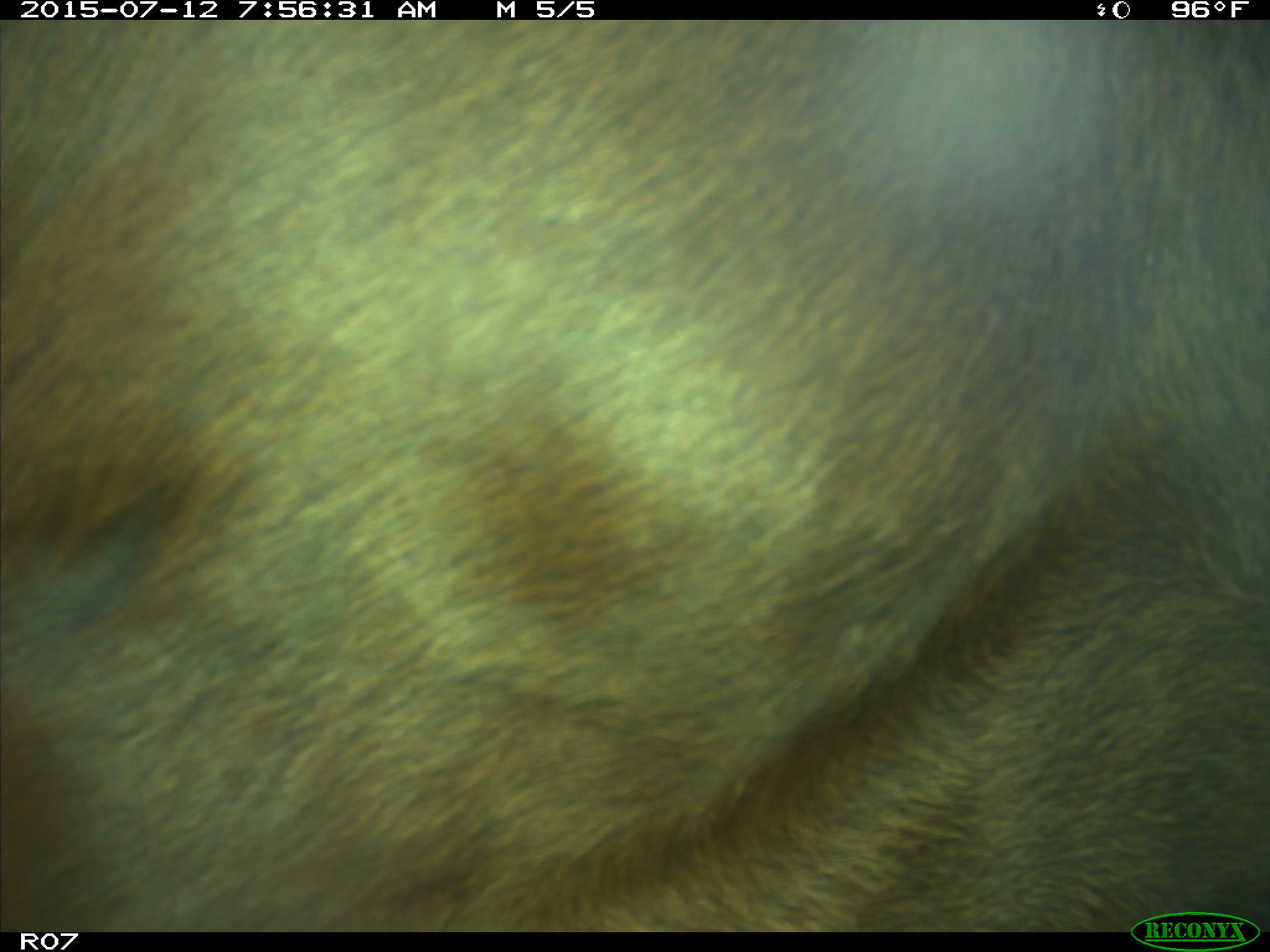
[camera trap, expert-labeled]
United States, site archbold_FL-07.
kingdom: Animalia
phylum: Chordata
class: Mammalia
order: Artiodactyla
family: Bovidae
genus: Bos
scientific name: Bos taurus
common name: domestic cow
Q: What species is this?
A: Bos taurus (domestic cow).